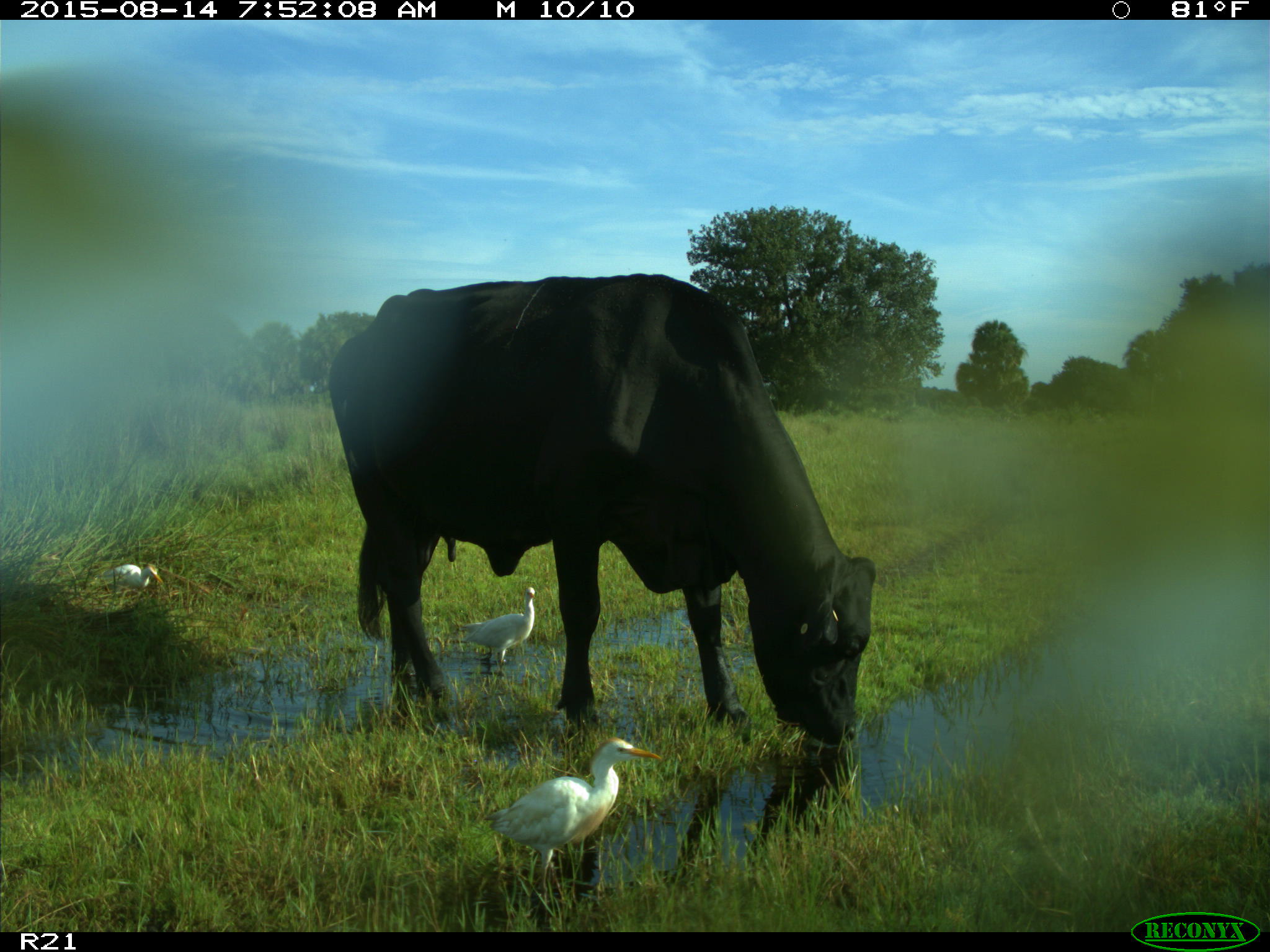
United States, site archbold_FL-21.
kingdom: Animalia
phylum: Chordata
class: Mammalia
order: Artiodactyla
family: Bovidae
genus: Bos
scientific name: Bos taurus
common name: domestic cow